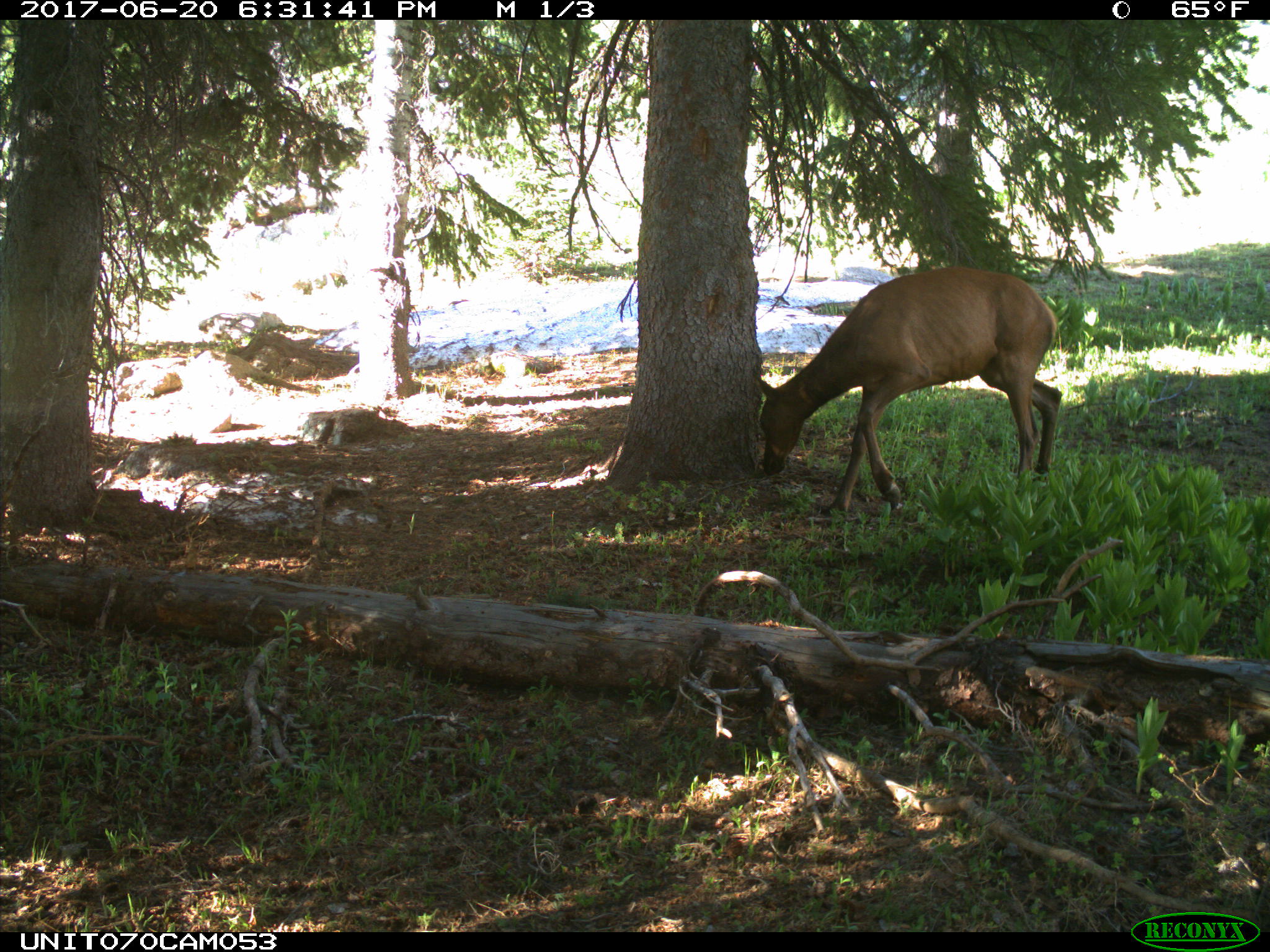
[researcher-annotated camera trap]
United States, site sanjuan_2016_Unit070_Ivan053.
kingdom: Animalia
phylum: Chordata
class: Mammalia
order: Artiodactyla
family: Cervidae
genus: Cervus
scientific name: Cervus elaphus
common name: red deer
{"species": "Cervus elaphus (red deer)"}